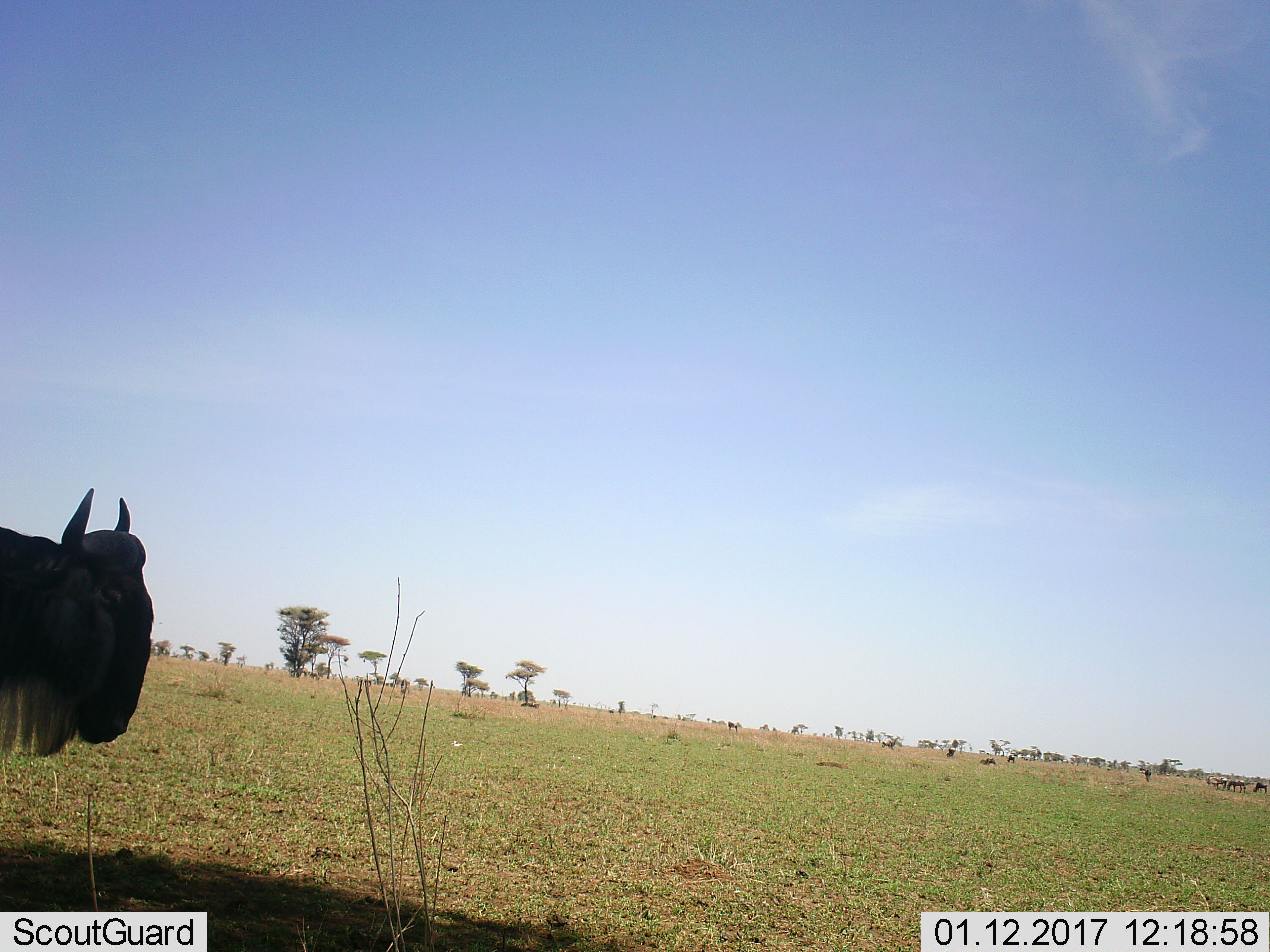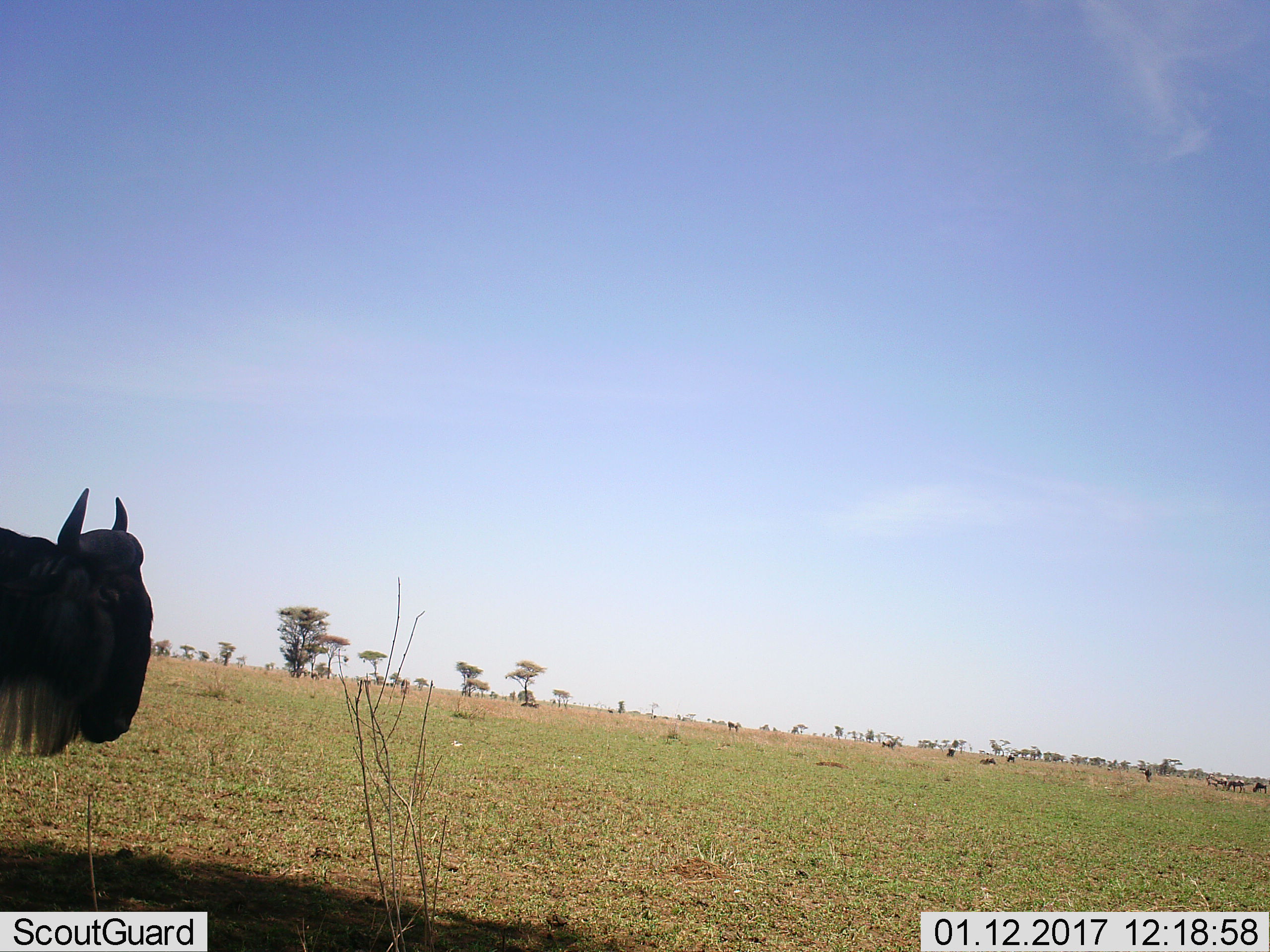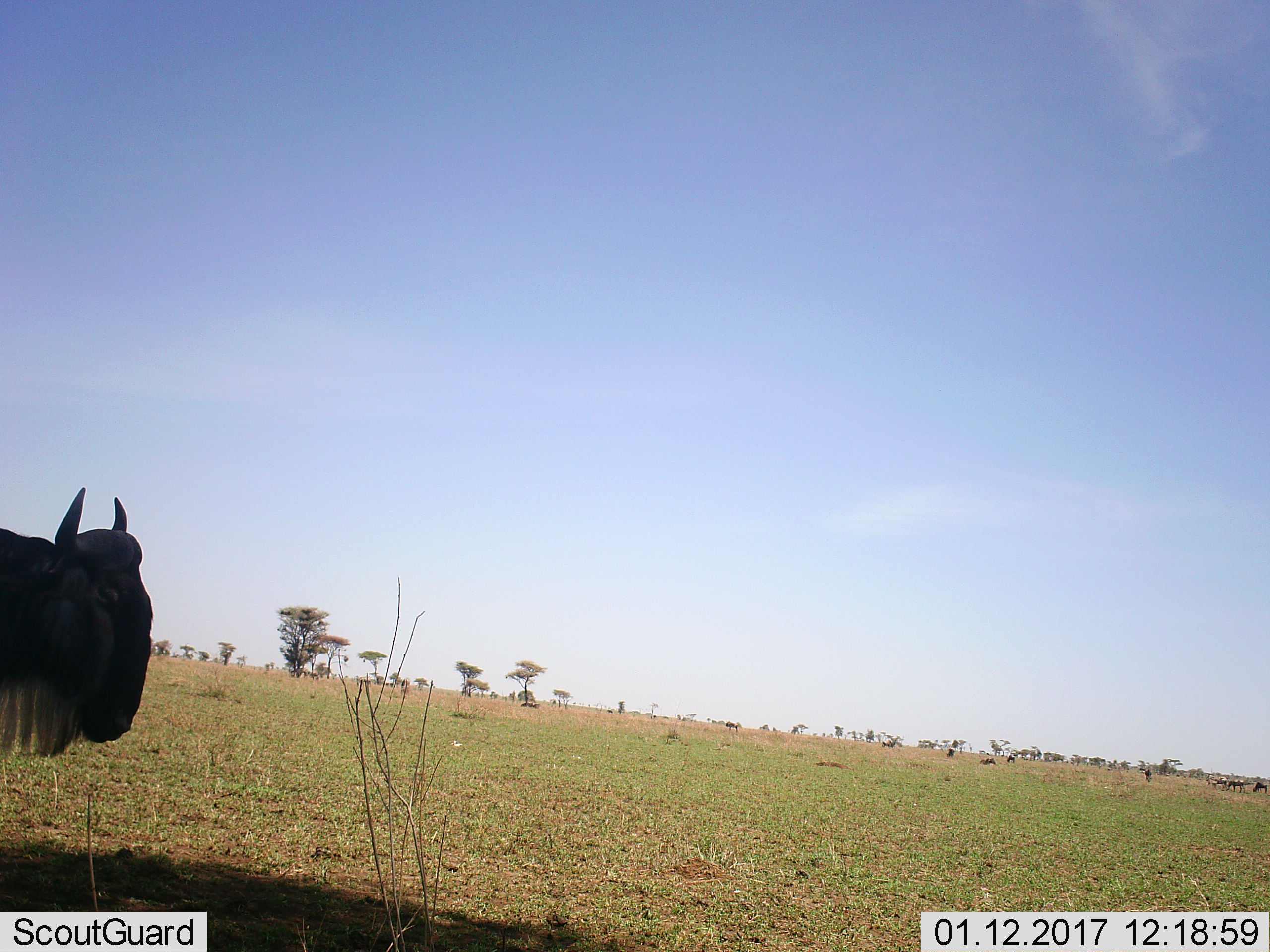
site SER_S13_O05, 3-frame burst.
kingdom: Animalia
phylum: Chordata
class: Mammalia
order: Artiodactyla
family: Bovidae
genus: Connochaetes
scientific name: Connochaetes taurinus taurinus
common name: blue wildebeest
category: wildebeestblue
Wildebeestblue (blue wildebeest) (Connochaetes taurinus taurinus), count 9. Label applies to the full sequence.